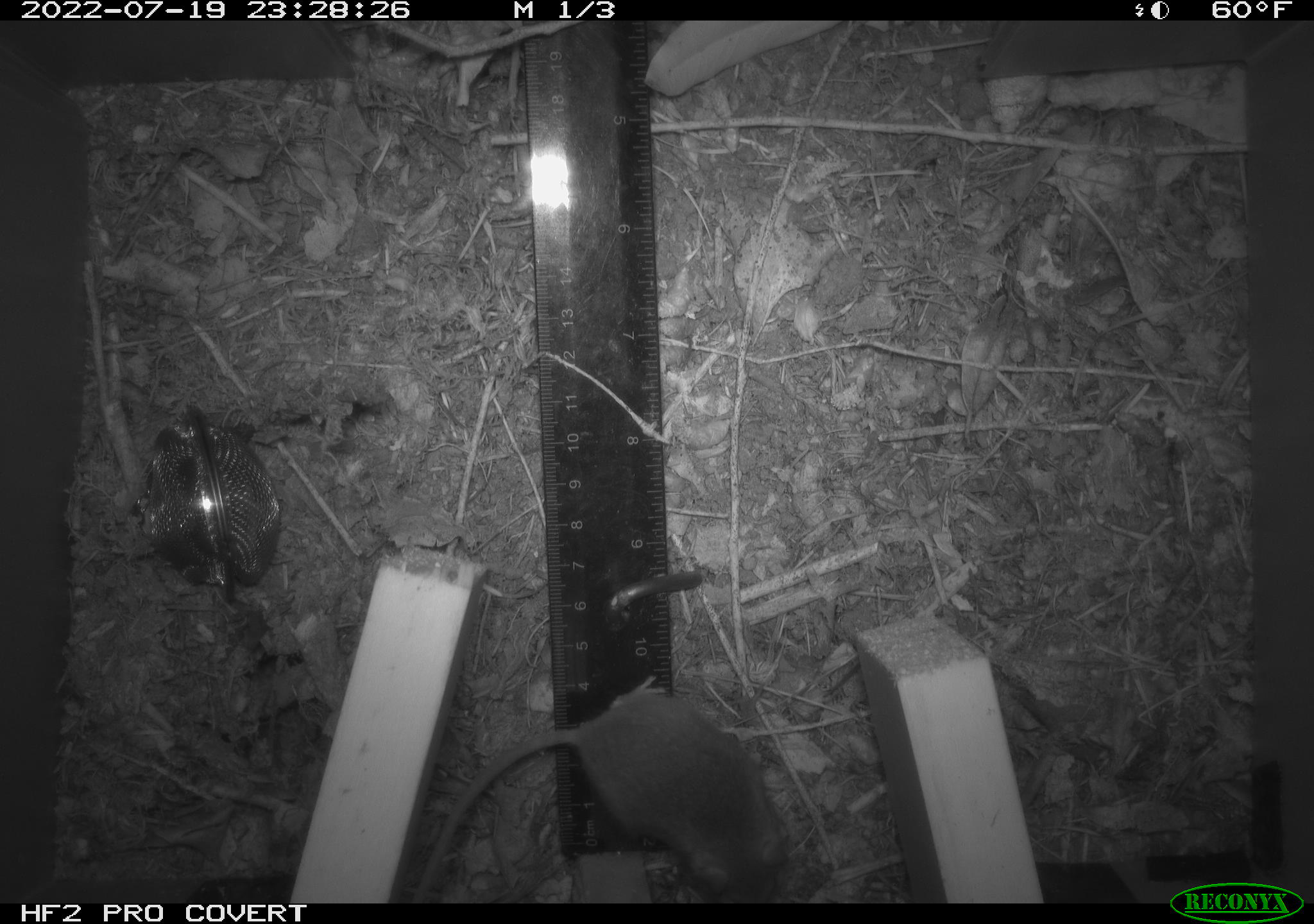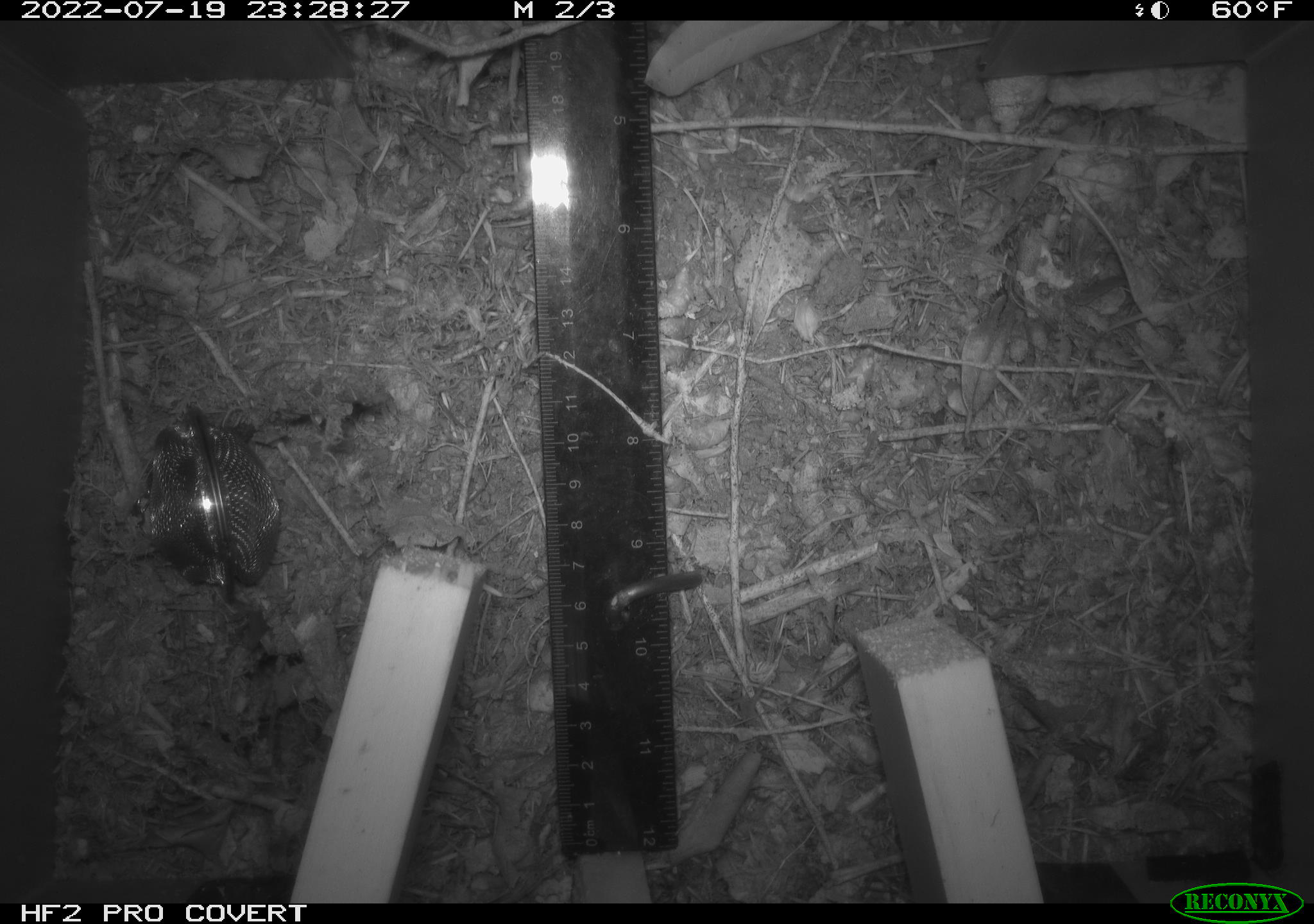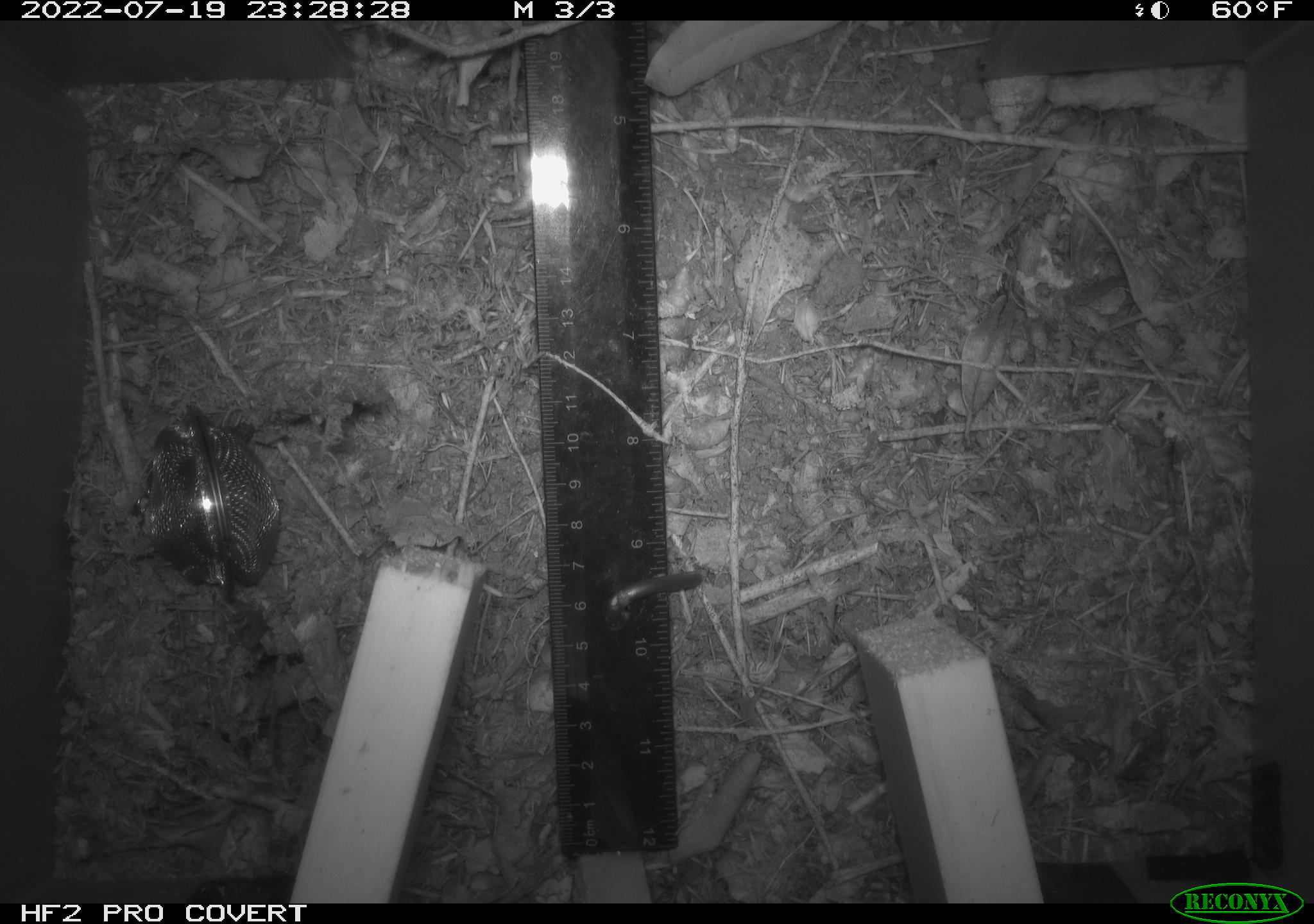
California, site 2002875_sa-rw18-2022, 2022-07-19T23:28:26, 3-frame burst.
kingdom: Animalia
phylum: Chordata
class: Mammalia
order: Rodentia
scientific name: Rodentia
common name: mouse species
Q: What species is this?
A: Mouse species (Rodentia).